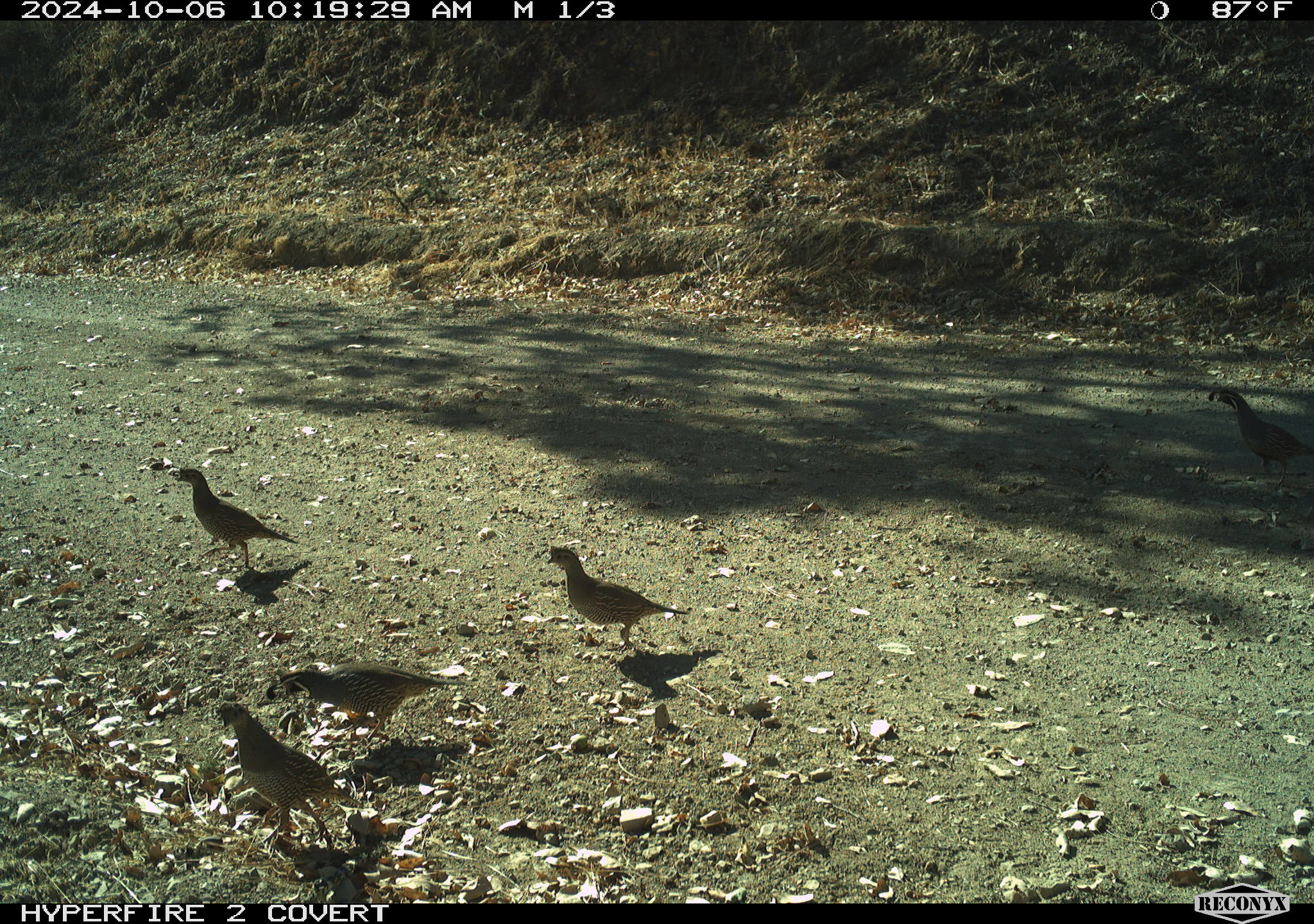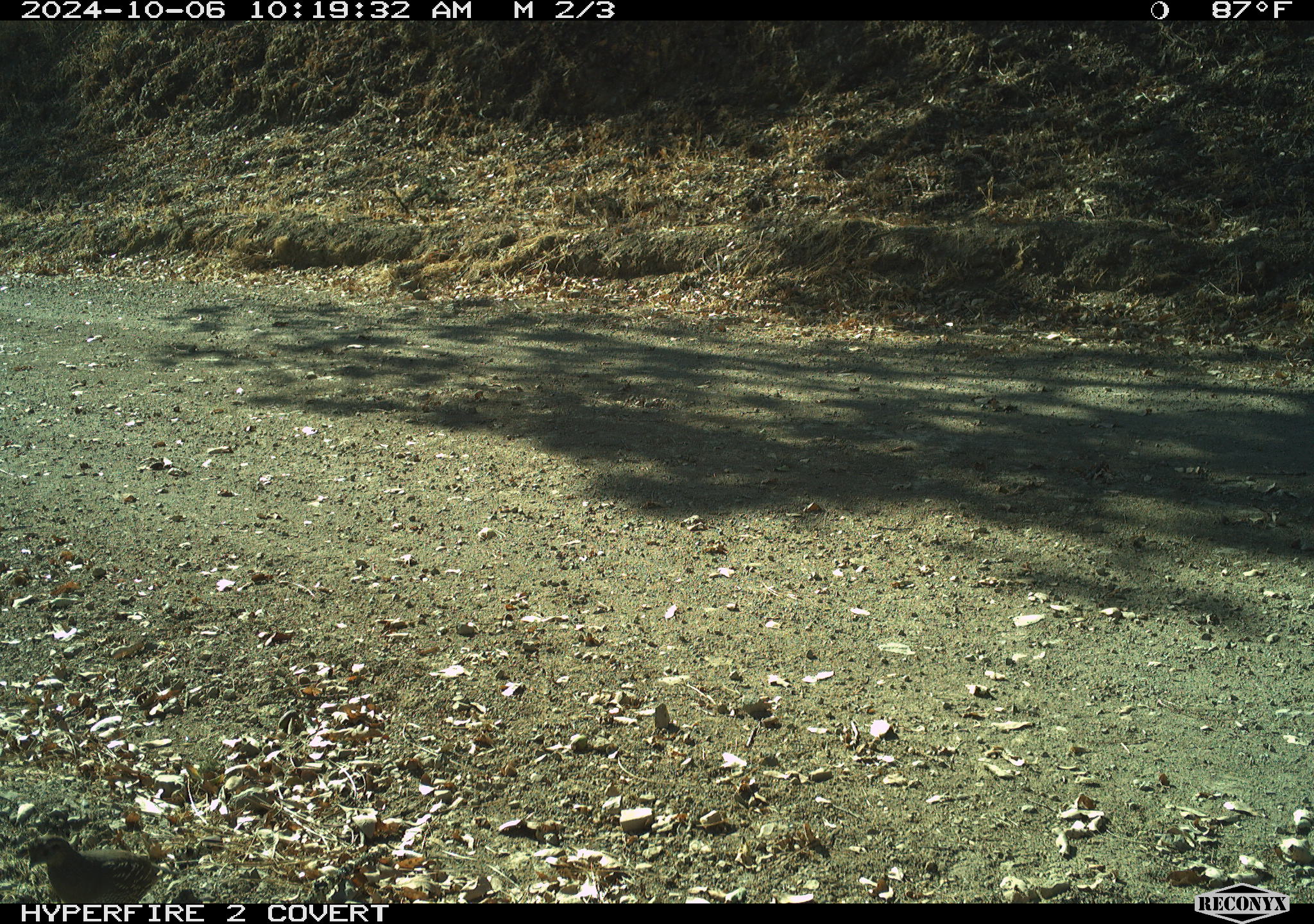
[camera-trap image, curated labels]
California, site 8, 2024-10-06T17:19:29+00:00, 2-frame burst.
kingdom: Animalia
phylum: Chordata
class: Aves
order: Galliformes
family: Odontophoridae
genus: Callipepla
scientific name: Callipepla californica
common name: california quail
California quail (Callipepla californica).